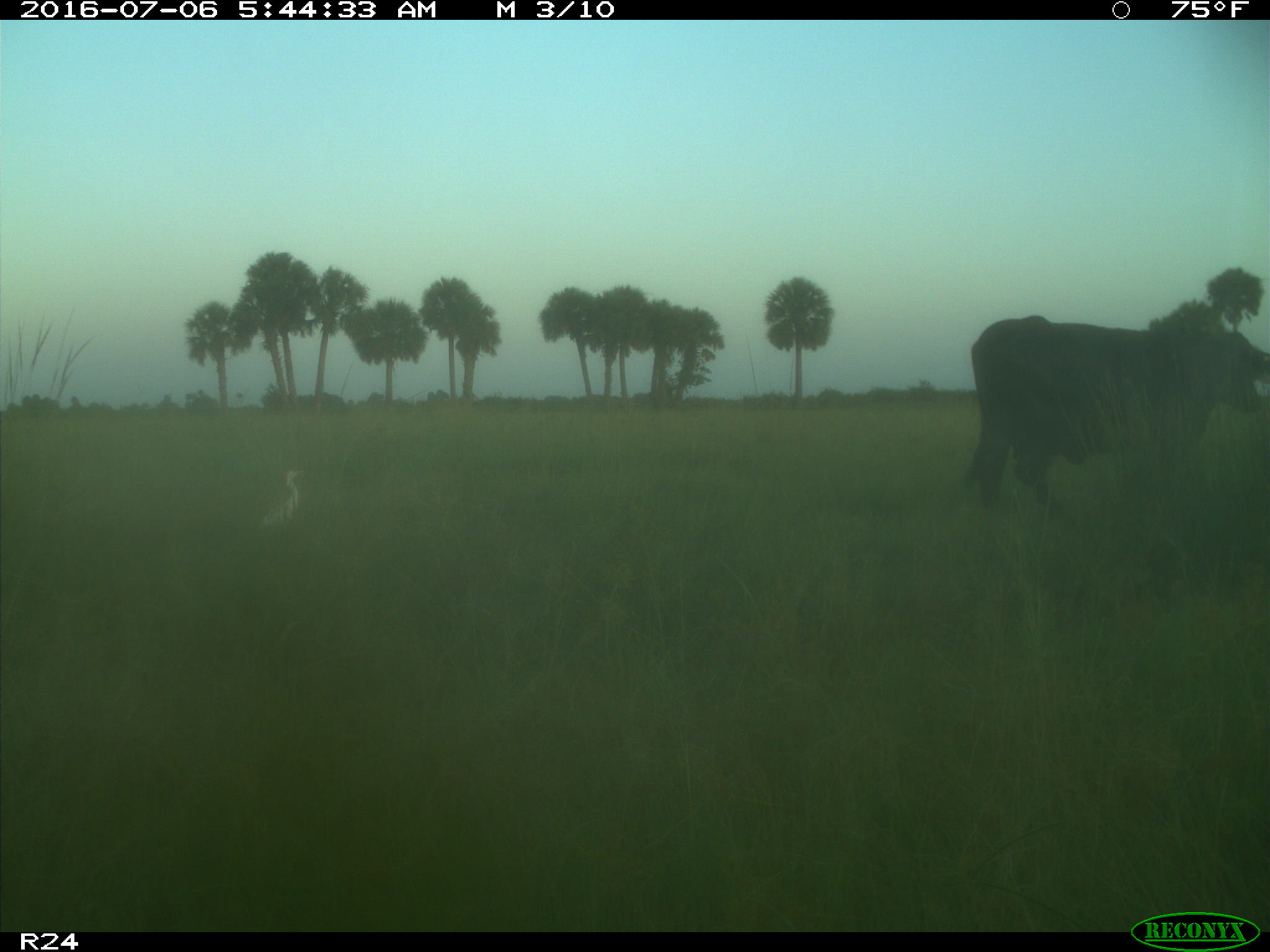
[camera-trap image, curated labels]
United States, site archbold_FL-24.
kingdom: Animalia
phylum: Chordata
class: Mammalia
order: Artiodactyla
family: Bovidae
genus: Bos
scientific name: Bos taurus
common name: domestic cow